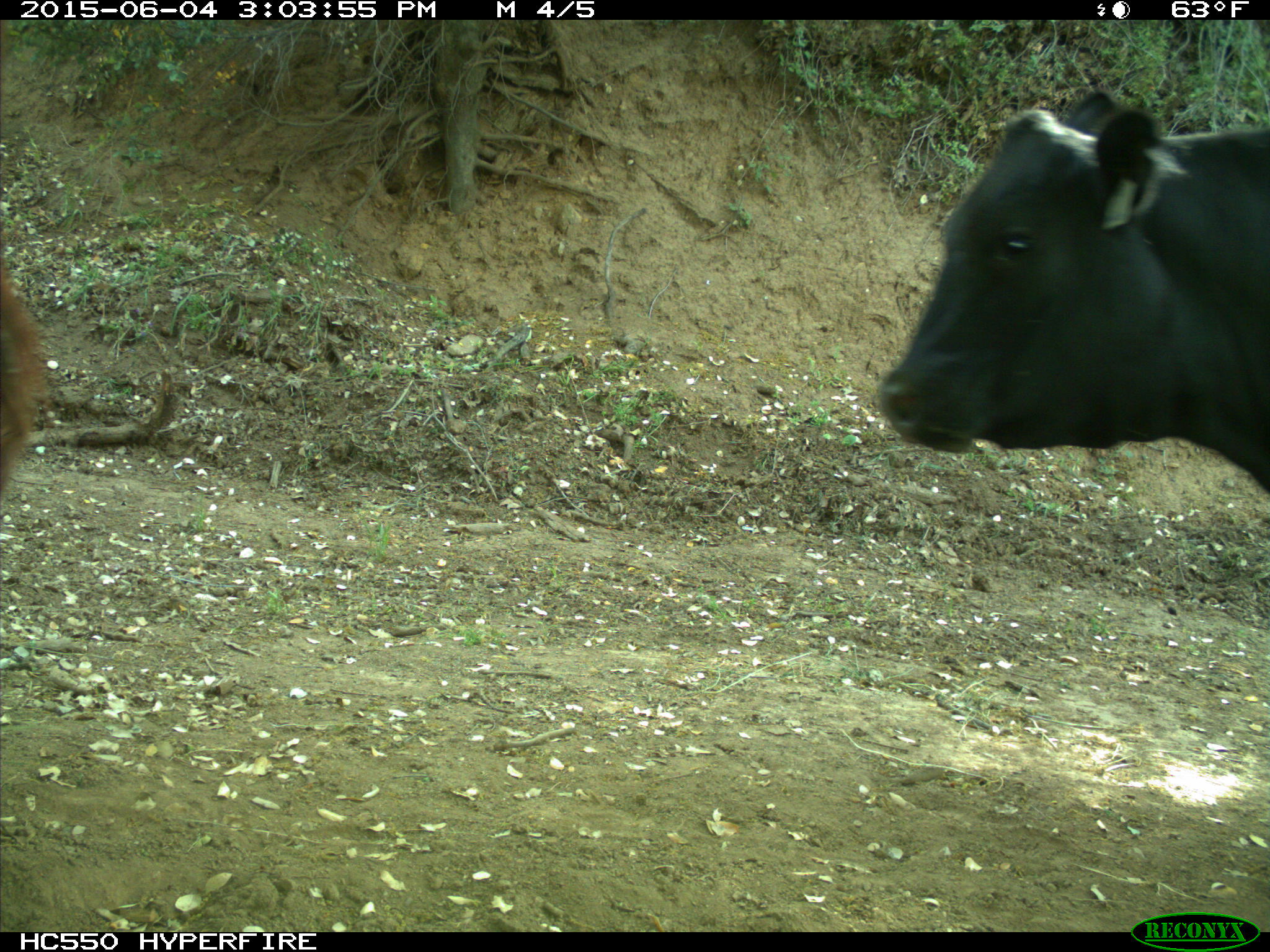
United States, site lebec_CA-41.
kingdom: Animalia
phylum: Chordata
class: Mammalia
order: Artiodactyla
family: Bovidae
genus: Bos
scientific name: Bos taurus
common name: domestic cow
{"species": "Bos taurus (domestic cow)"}